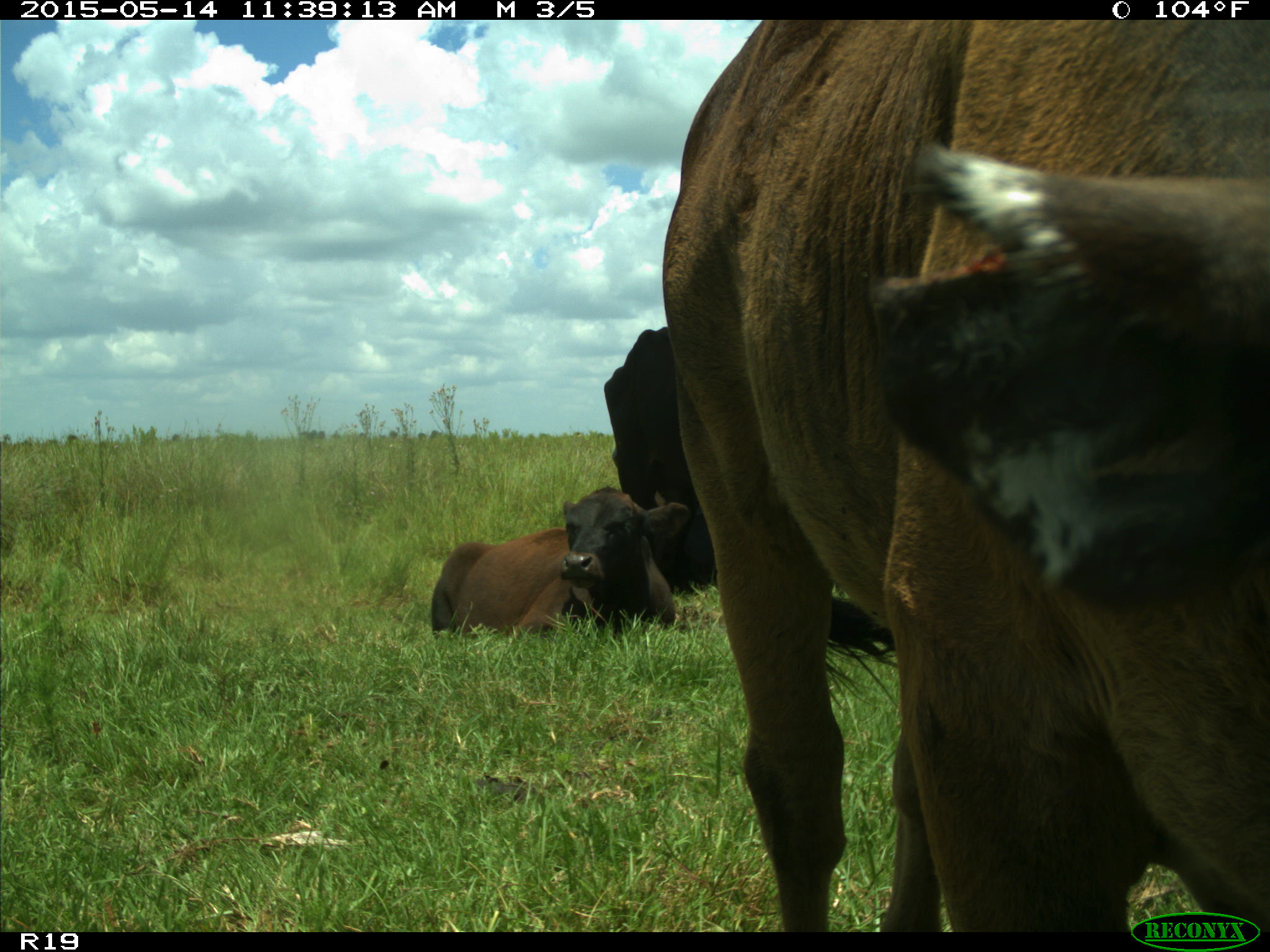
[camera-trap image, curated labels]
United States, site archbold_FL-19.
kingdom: Animalia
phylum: Chordata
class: Mammalia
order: Artiodactyla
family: Bovidae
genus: Bos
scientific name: Bos taurus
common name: domestic cow